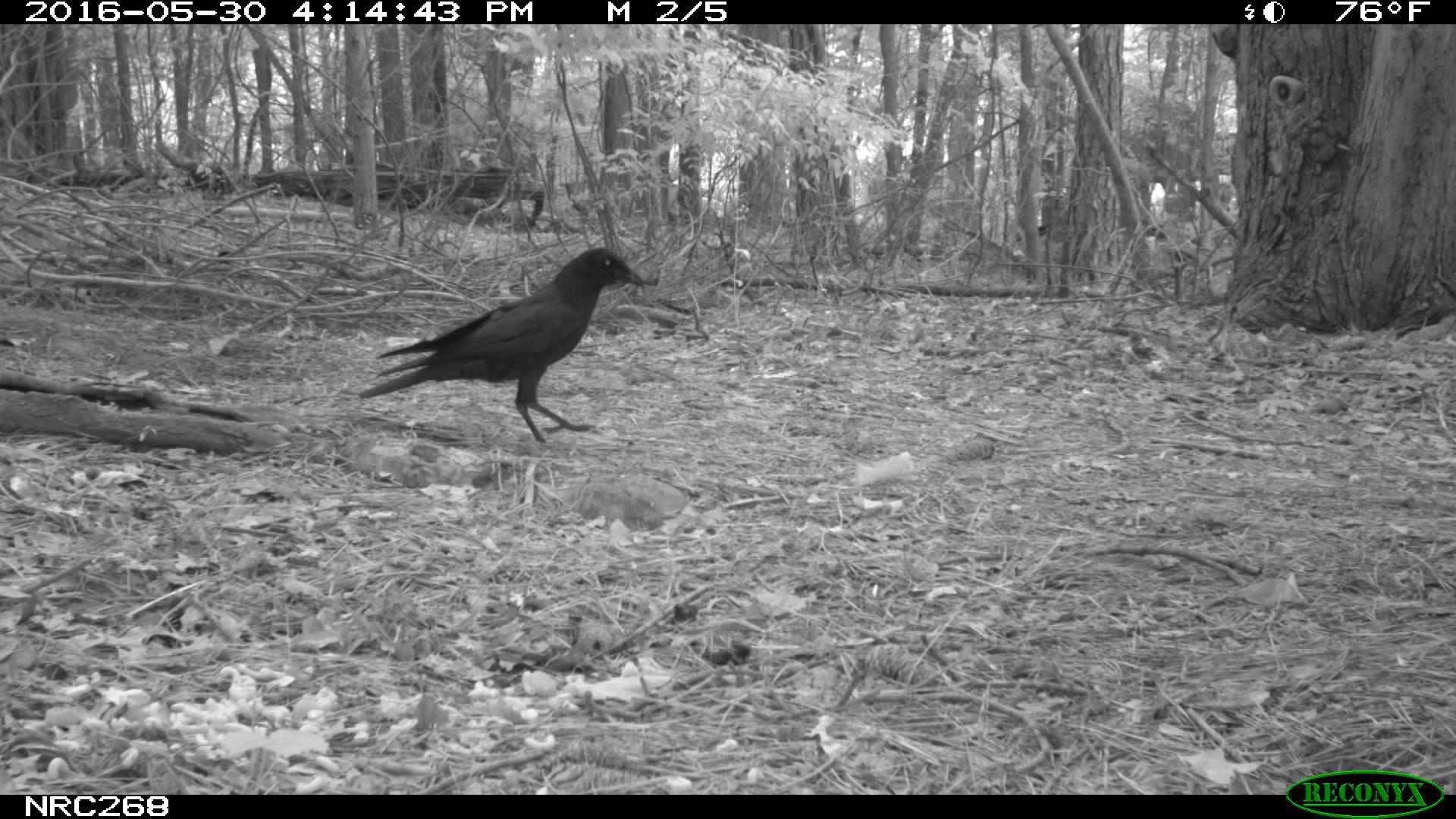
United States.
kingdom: Animalia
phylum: Chordata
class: Aves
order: Passeriformes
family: Corvidae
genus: Corvus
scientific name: Corvus brachyrhynchos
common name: american crow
American Crow (Corvus brachyrhynchos).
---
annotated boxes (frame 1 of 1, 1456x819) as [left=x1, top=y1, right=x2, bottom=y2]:
American Crow: [left=362, top=233, right=644, bottom=436]